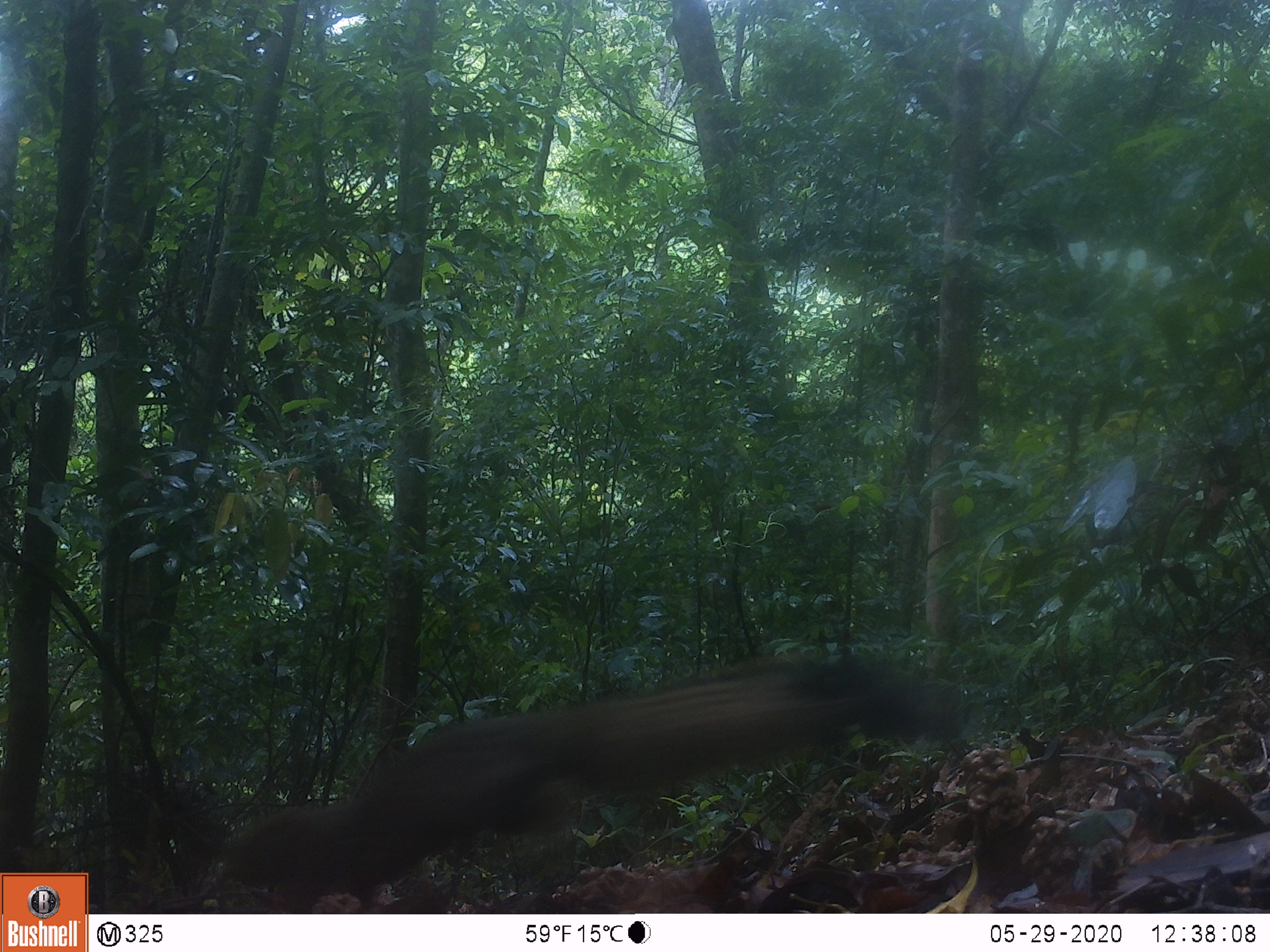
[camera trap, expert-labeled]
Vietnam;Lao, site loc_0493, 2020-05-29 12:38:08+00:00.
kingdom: Animalia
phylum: Chordata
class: Mammalia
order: Rodentia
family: Sciuridae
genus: Callosciurus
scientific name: Callosciurus erythraeus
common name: pallas's squirrel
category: pallass squirrel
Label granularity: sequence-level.